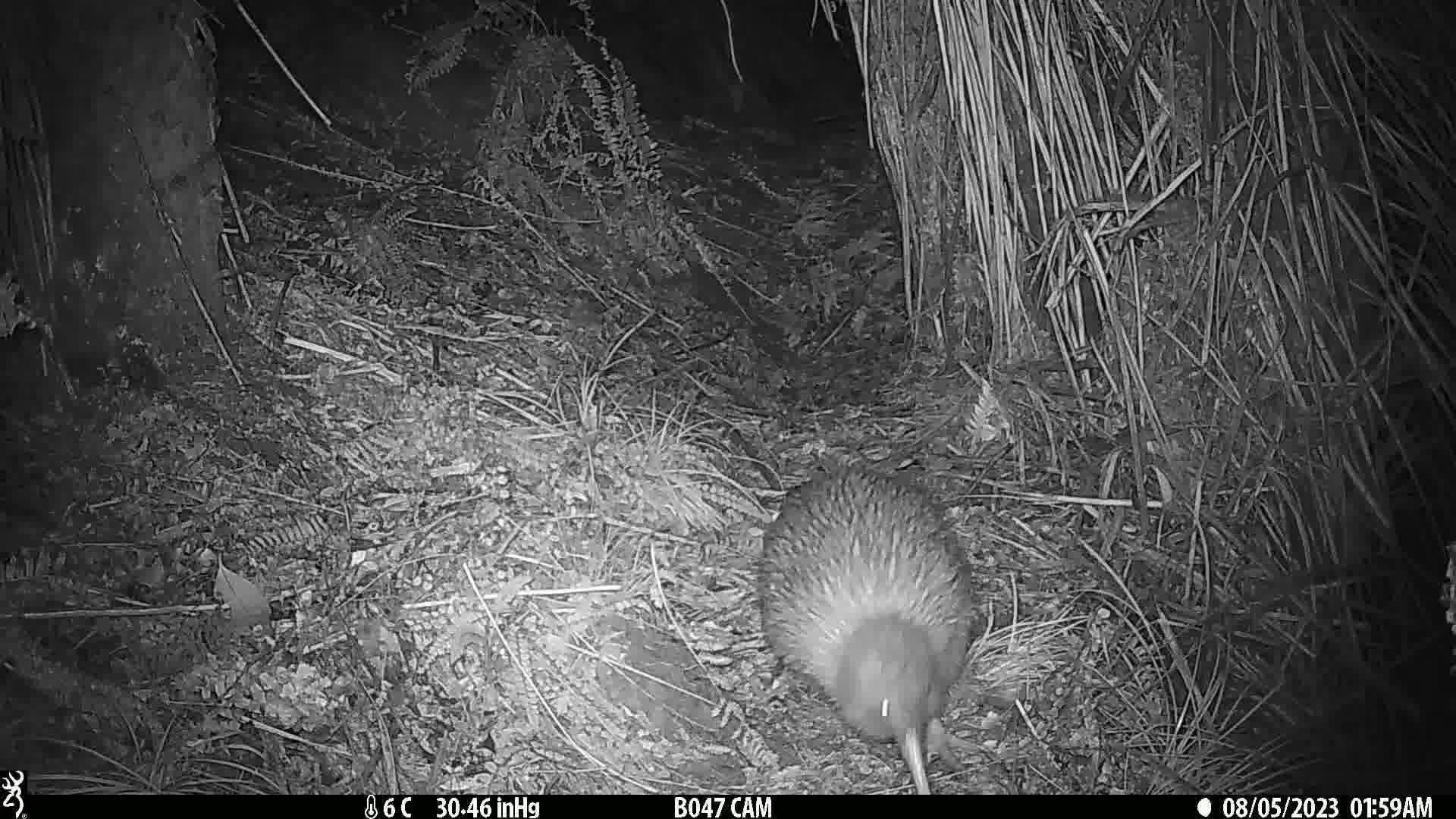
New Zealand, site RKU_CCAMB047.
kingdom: Animalia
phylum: Chordata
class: Aves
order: Apterygiformes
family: Apterygidae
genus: Apteryx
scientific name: Apteryx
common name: kiwi